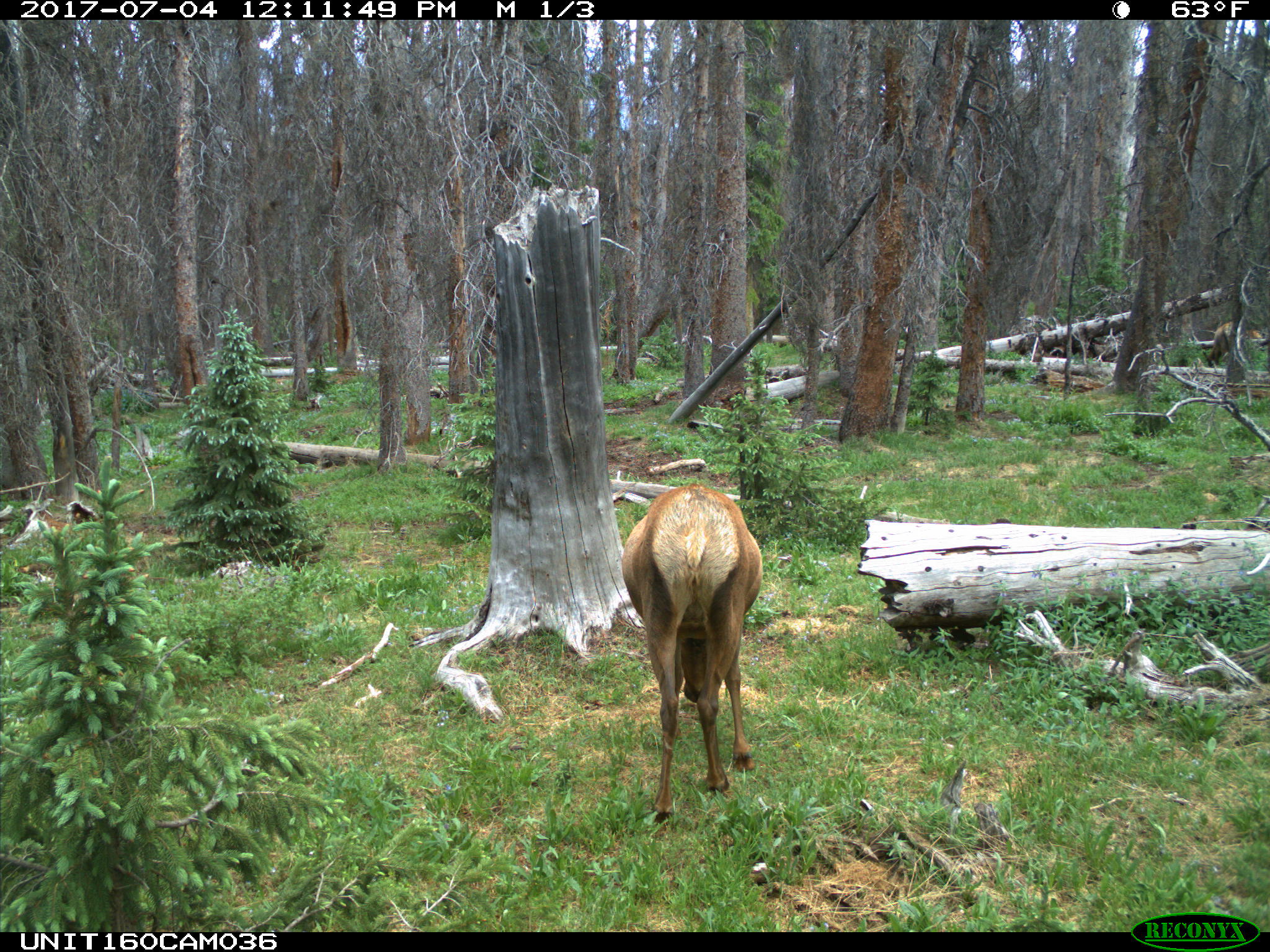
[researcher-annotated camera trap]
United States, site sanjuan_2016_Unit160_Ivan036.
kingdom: Animalia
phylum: Chordata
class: Mammalia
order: Artiodactyla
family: Cervidae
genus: Cervus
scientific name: Cervus elaphus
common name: red deer